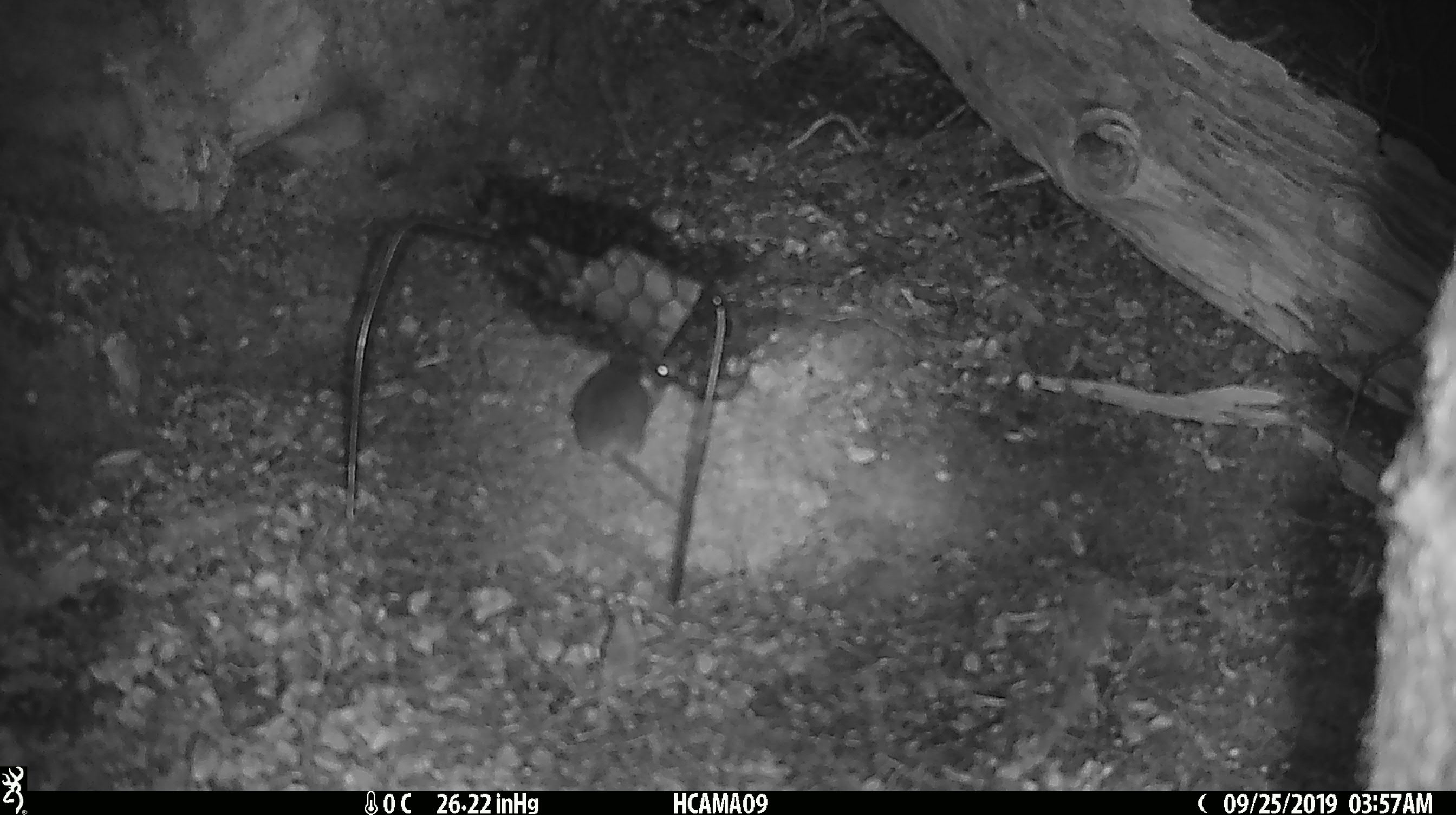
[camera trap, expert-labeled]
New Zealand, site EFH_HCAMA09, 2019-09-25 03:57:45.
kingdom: Animalia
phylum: Chordata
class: Mammalia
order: Rodentia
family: Muridae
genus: Mus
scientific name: Mus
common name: mouse